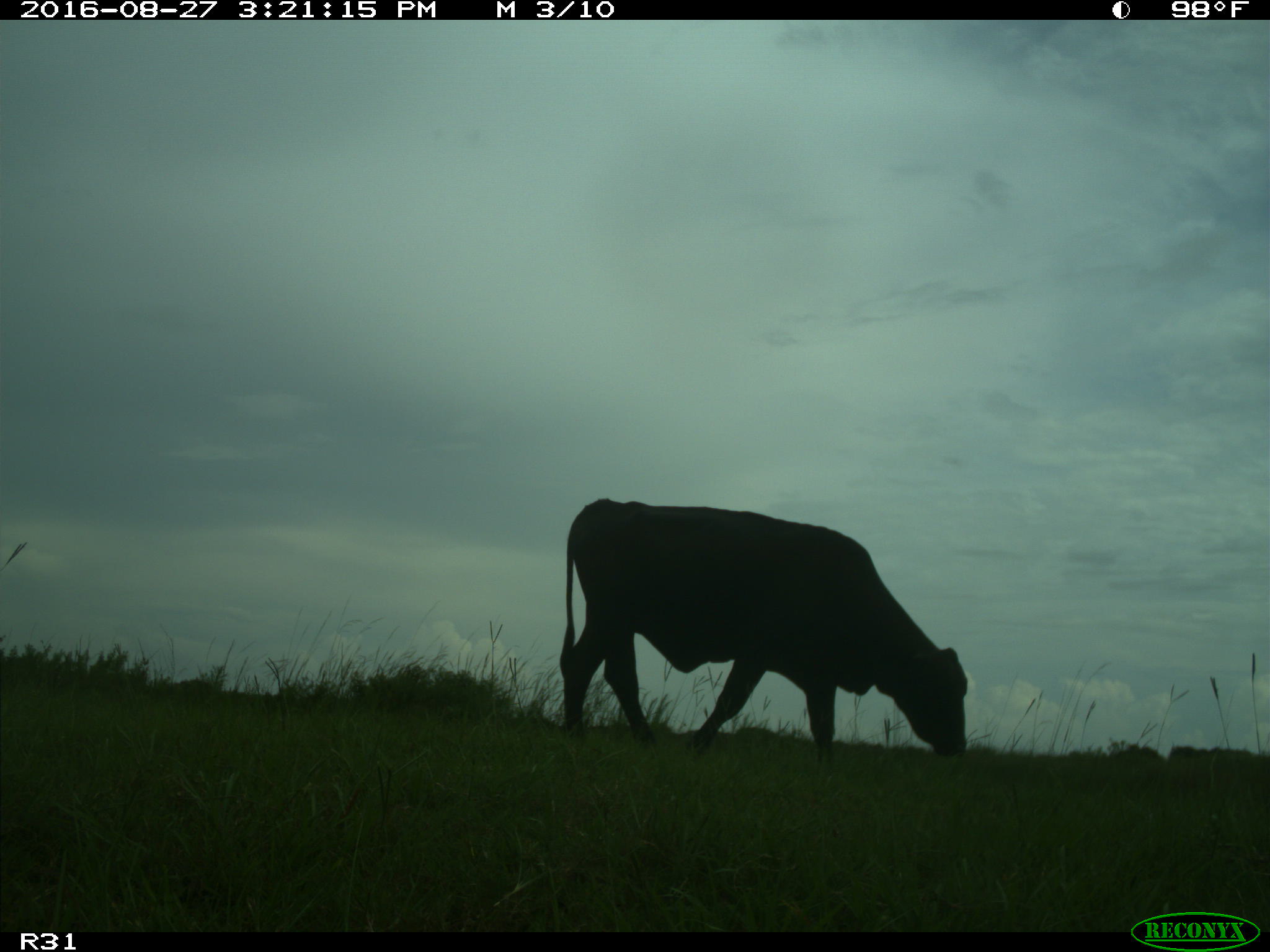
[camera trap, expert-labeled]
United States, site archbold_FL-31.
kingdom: Animalia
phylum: Chordata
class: Mammalia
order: Artiodactyla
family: Bovidae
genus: Bos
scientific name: Bos taurus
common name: domestic cow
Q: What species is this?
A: Bos taurus (domestic cow).